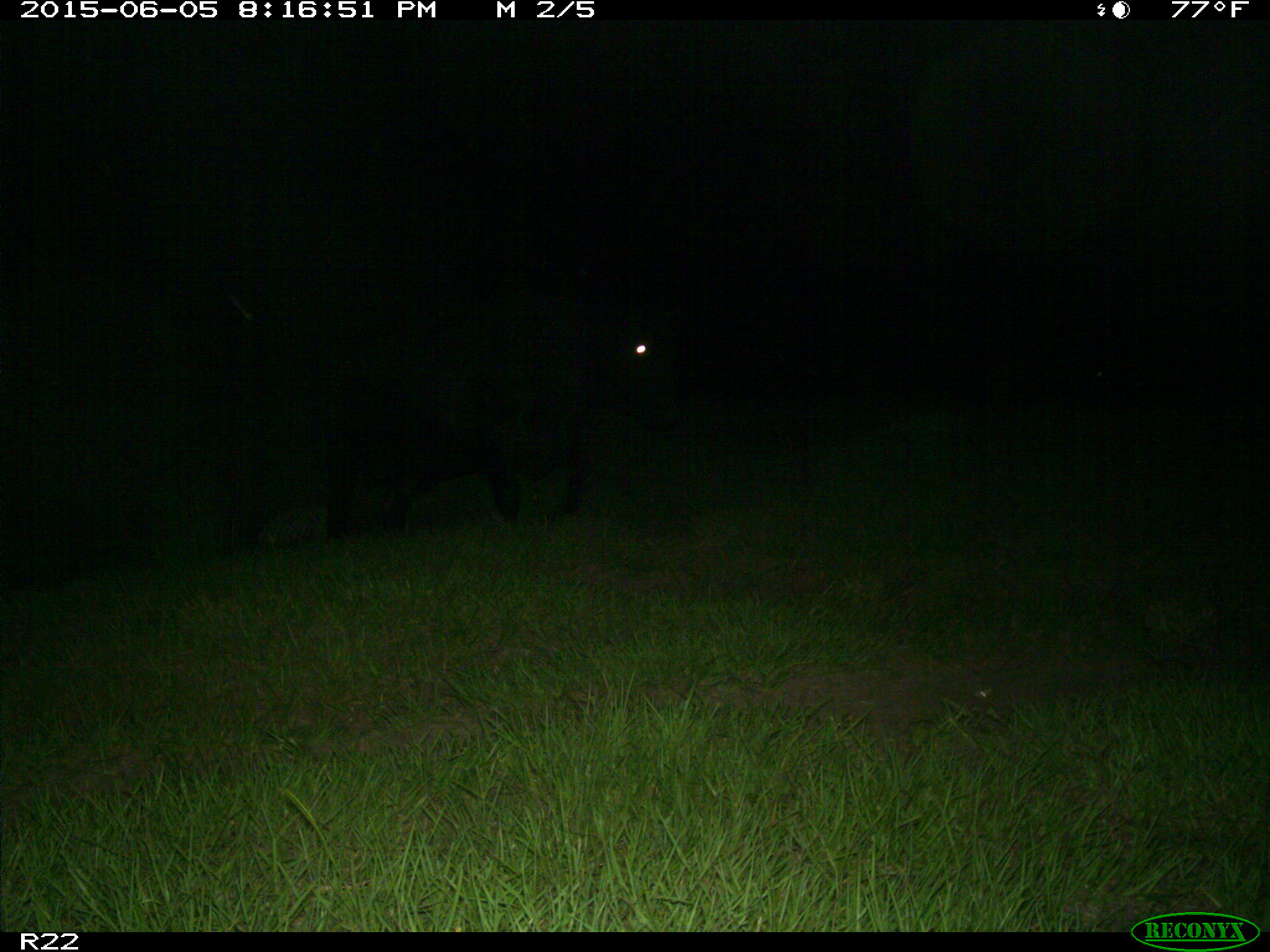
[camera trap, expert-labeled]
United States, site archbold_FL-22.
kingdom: Animalia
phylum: Chordata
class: Mammalia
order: Artiodactyla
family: Bovidae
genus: Bos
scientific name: Bos taurus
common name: domestic cow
Bos taurus (domestic cow).